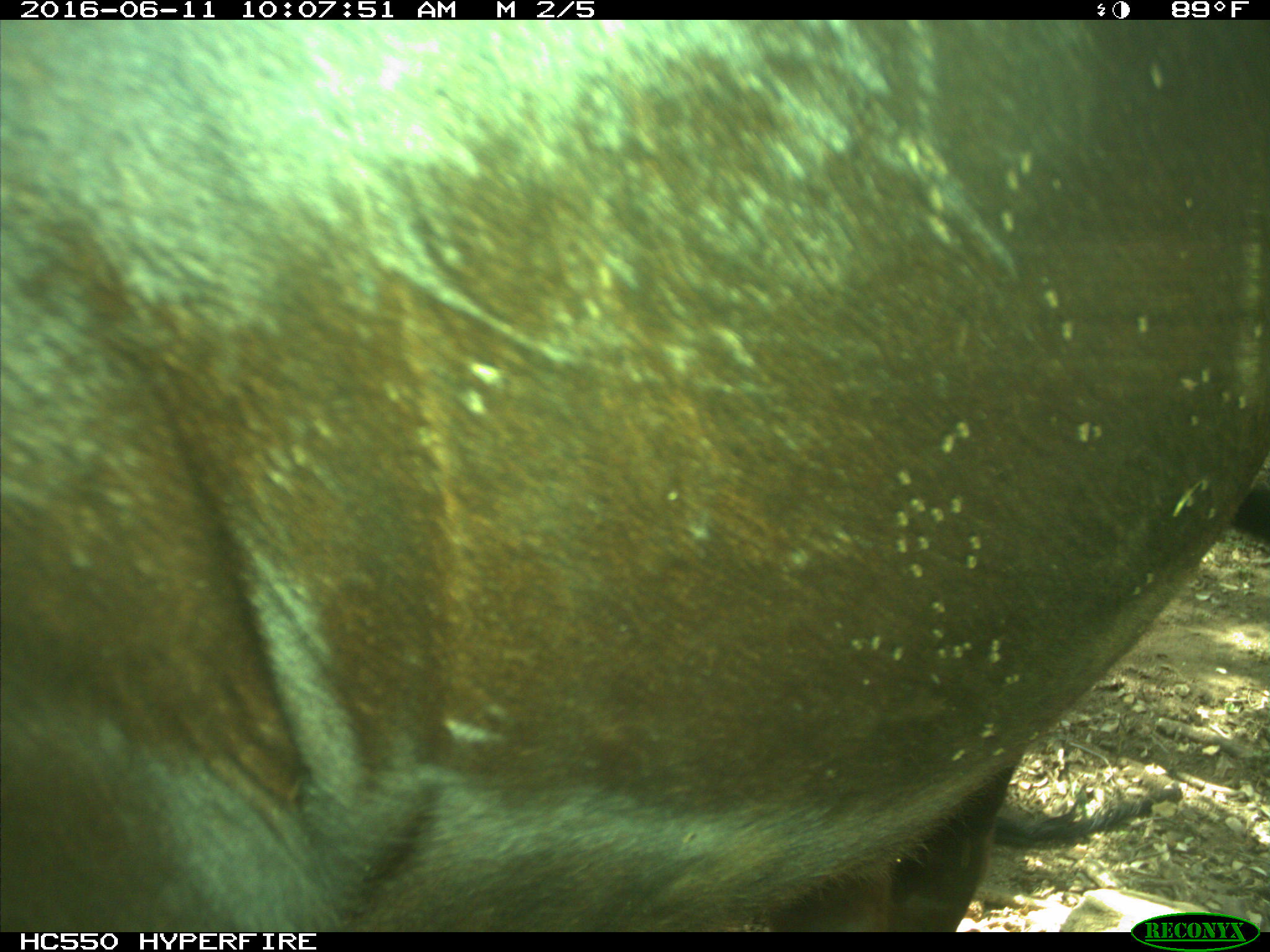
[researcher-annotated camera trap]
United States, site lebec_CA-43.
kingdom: Animalia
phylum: Chordata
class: Mammalia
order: Artiodactyla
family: Bovidae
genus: Bos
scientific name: Bos taurus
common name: domestic cow